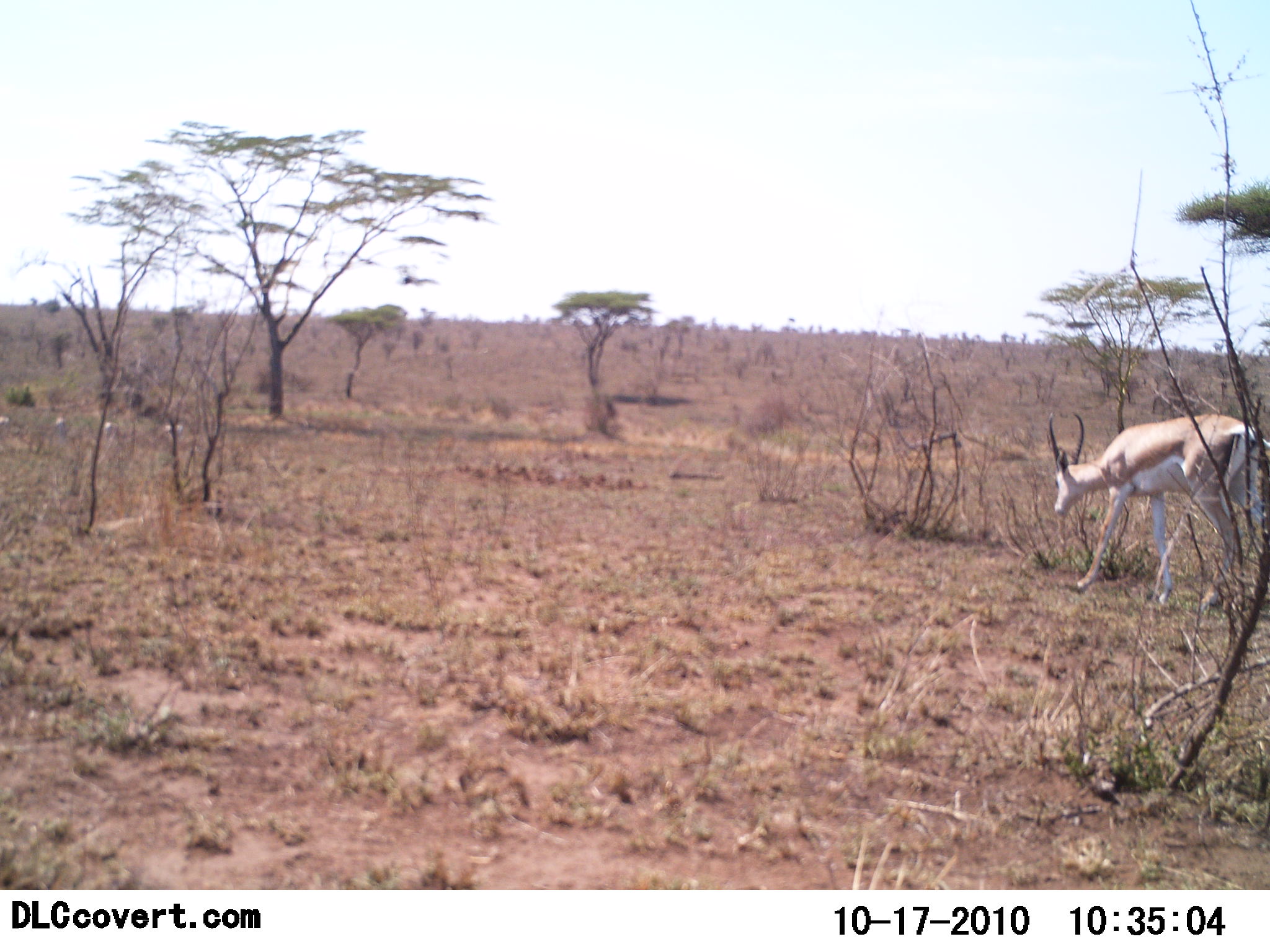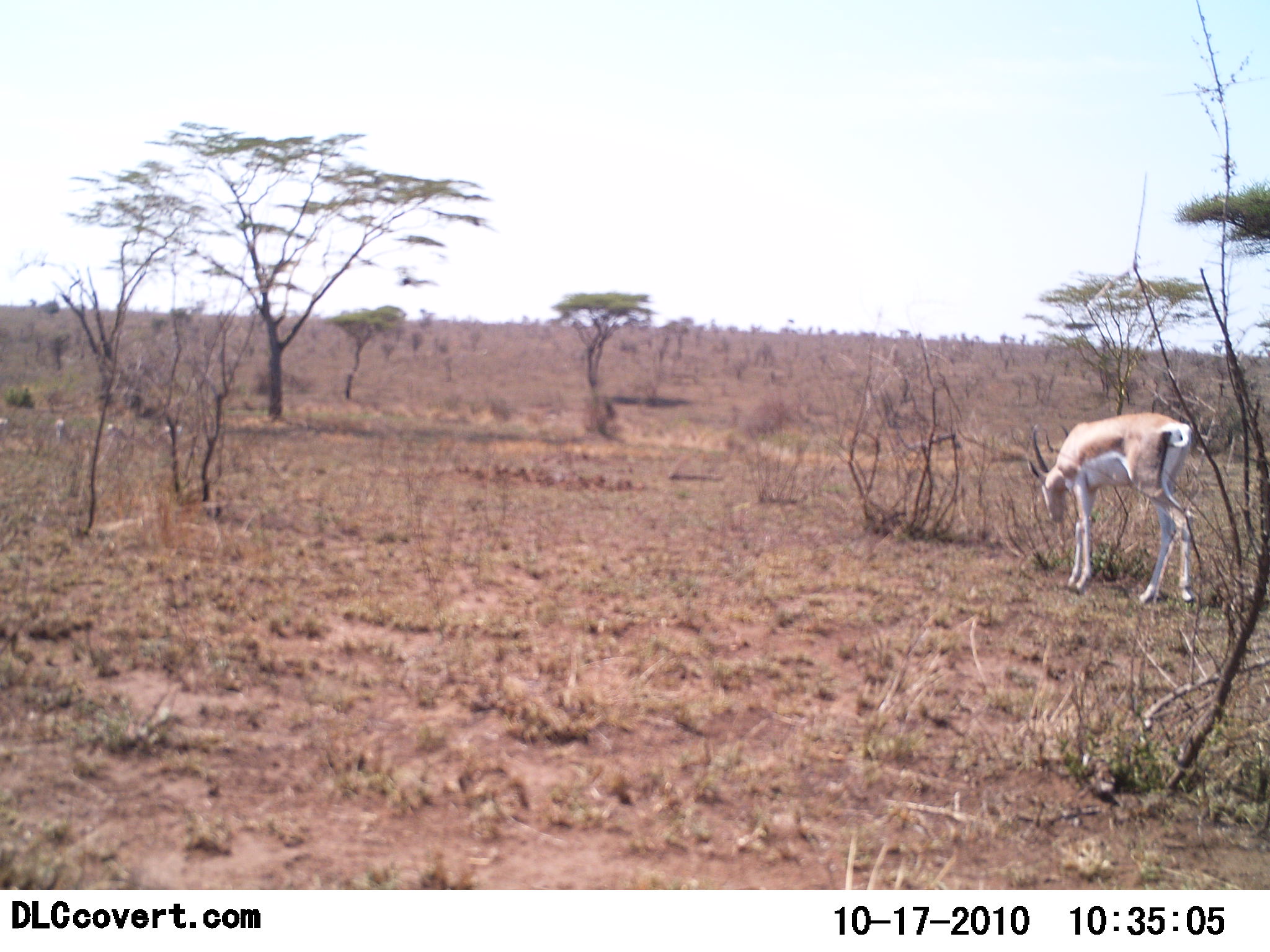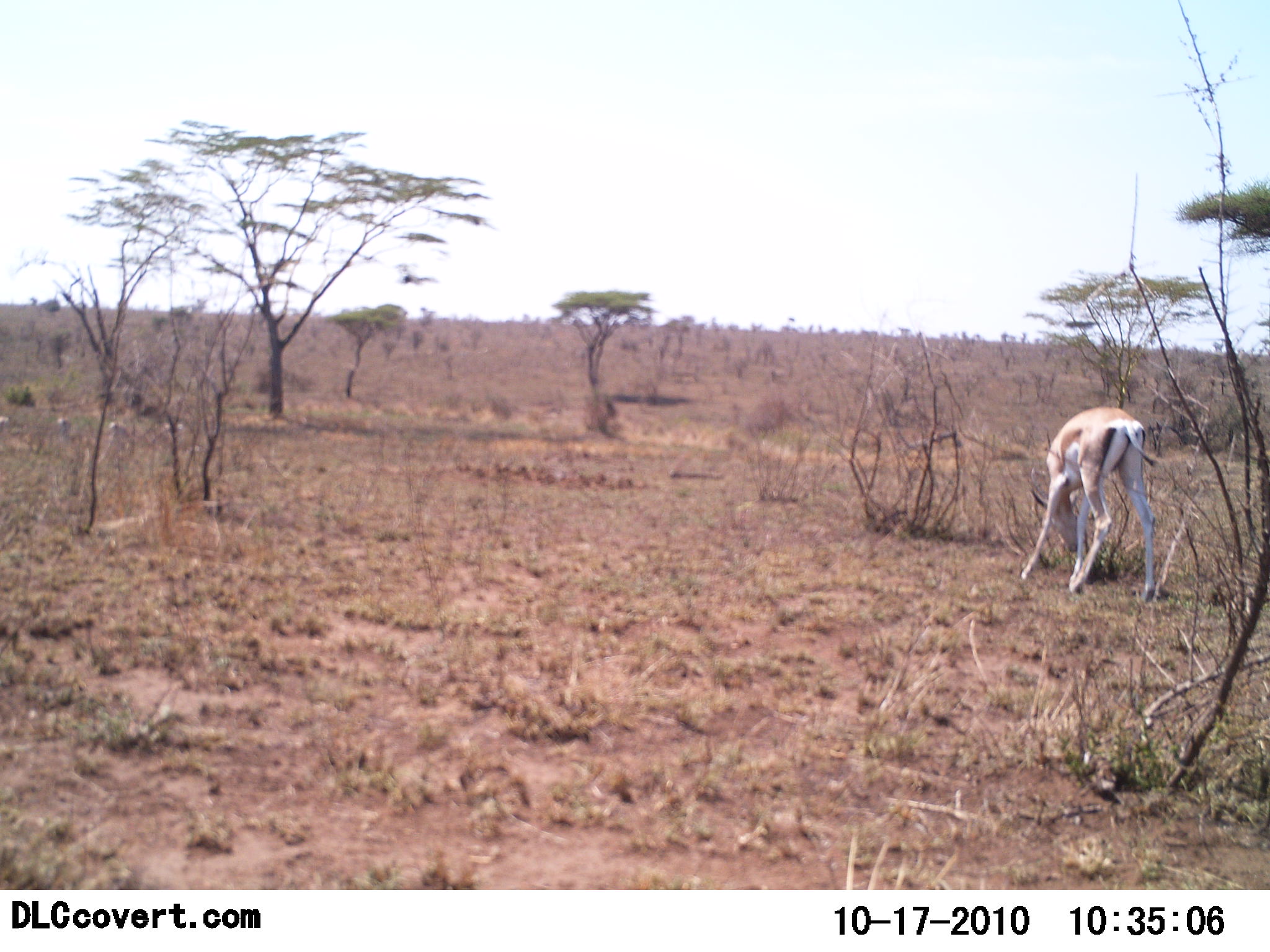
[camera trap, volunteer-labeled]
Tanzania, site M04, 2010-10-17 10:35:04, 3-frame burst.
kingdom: Animalia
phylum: Chordata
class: Mammalia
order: Artiodactyla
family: Bovidae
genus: Nanger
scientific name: Nanger granti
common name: grant's gazelle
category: gazellegrants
Gazellegrants (grant's gazelle) (Nanger granti), count 1. Behavior (volunteer vote fractions): standing 38%, resting 0%, moving 15%, interacting 0%. Young present (vote fraction): 0%. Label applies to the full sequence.